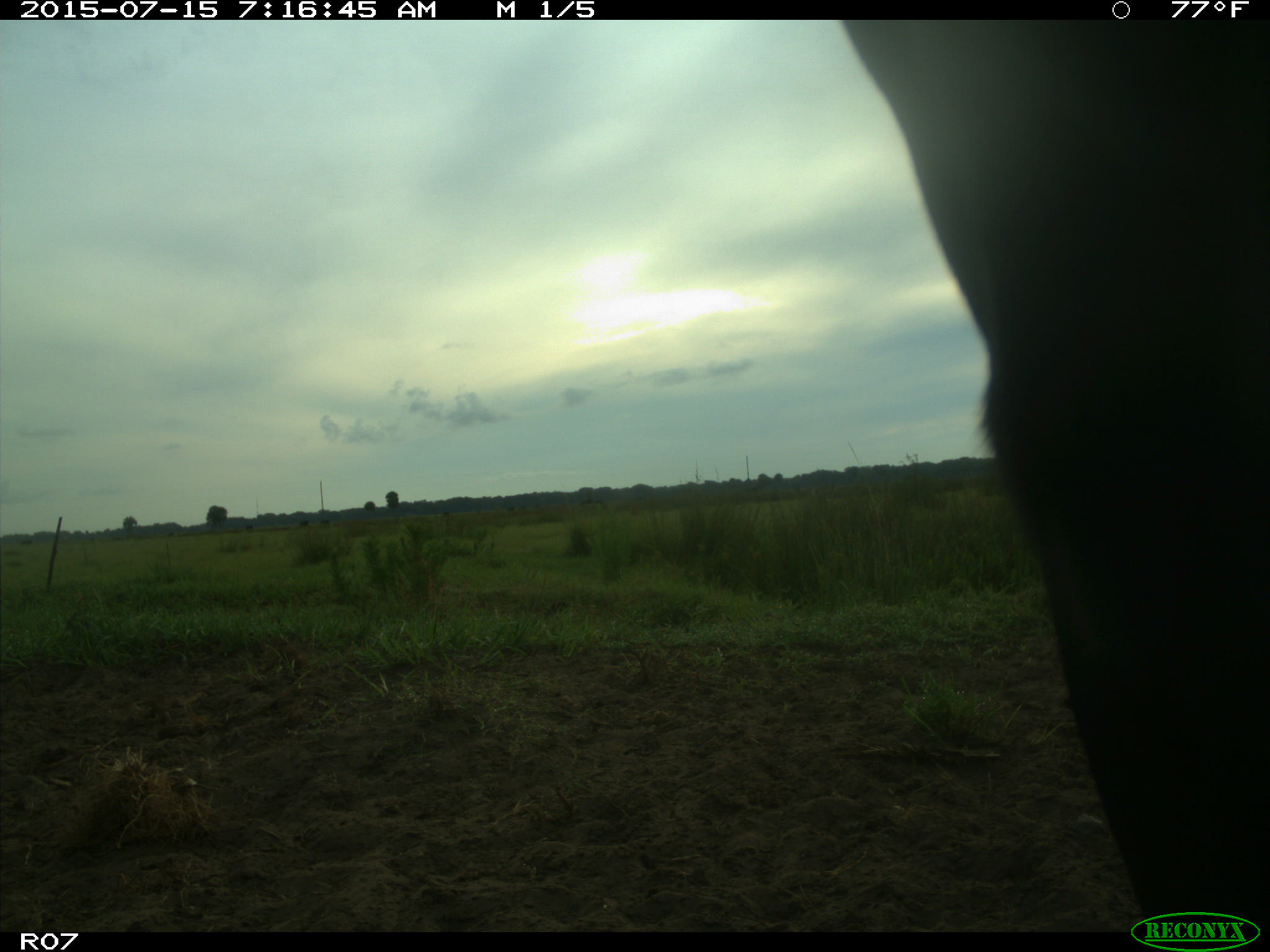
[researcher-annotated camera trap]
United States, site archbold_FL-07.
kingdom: Animalia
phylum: Chordata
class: Mammalia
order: Artiodactyla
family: Bovidae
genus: Bos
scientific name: Bos taurus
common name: domestic cow